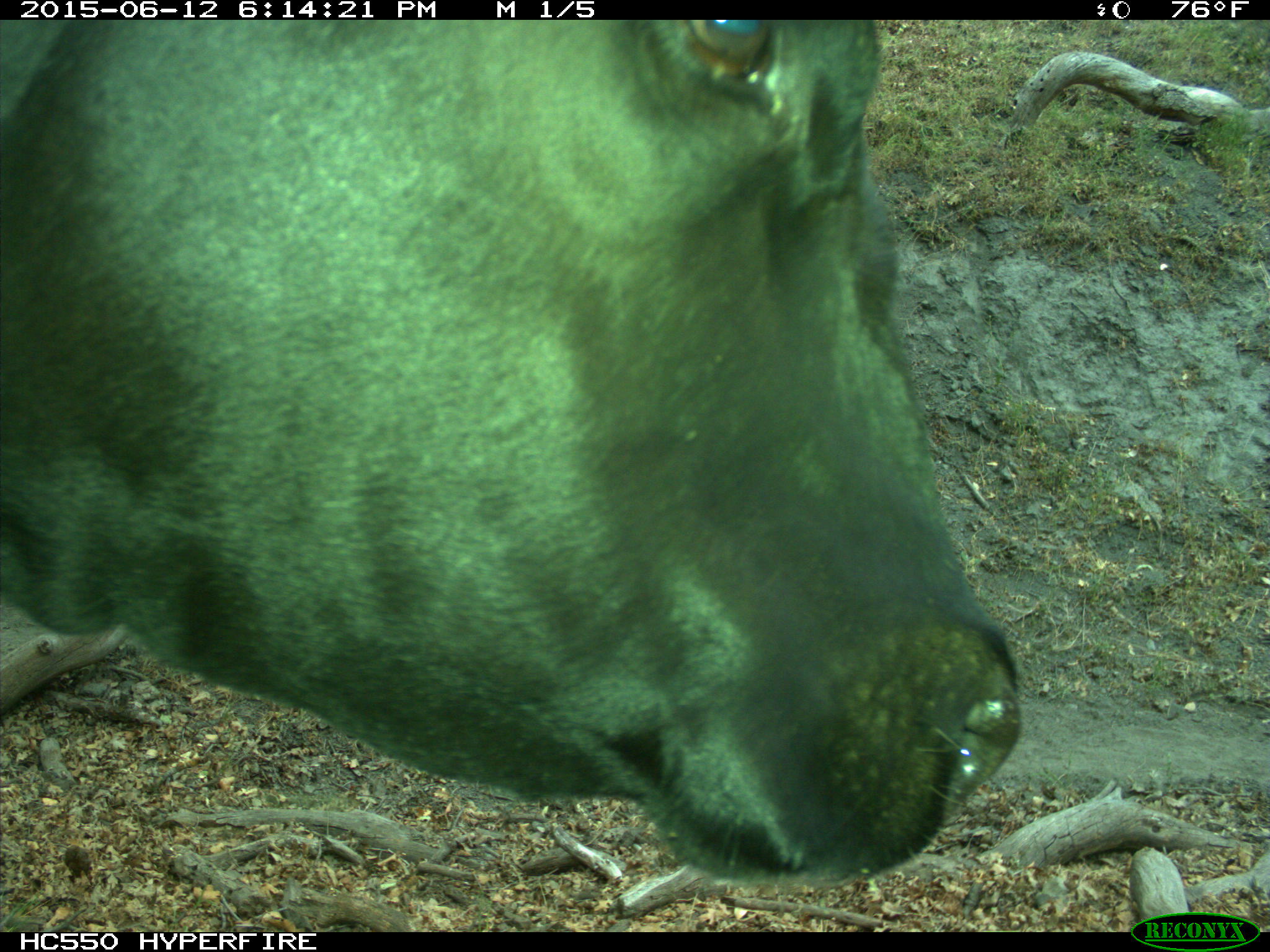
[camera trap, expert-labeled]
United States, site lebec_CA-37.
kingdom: Animalia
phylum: Chordata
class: Mammalia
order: Artiodactyla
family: Bovidae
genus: Bos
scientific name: Bos taurus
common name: domestic cow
Bos taurus (domestic cow).